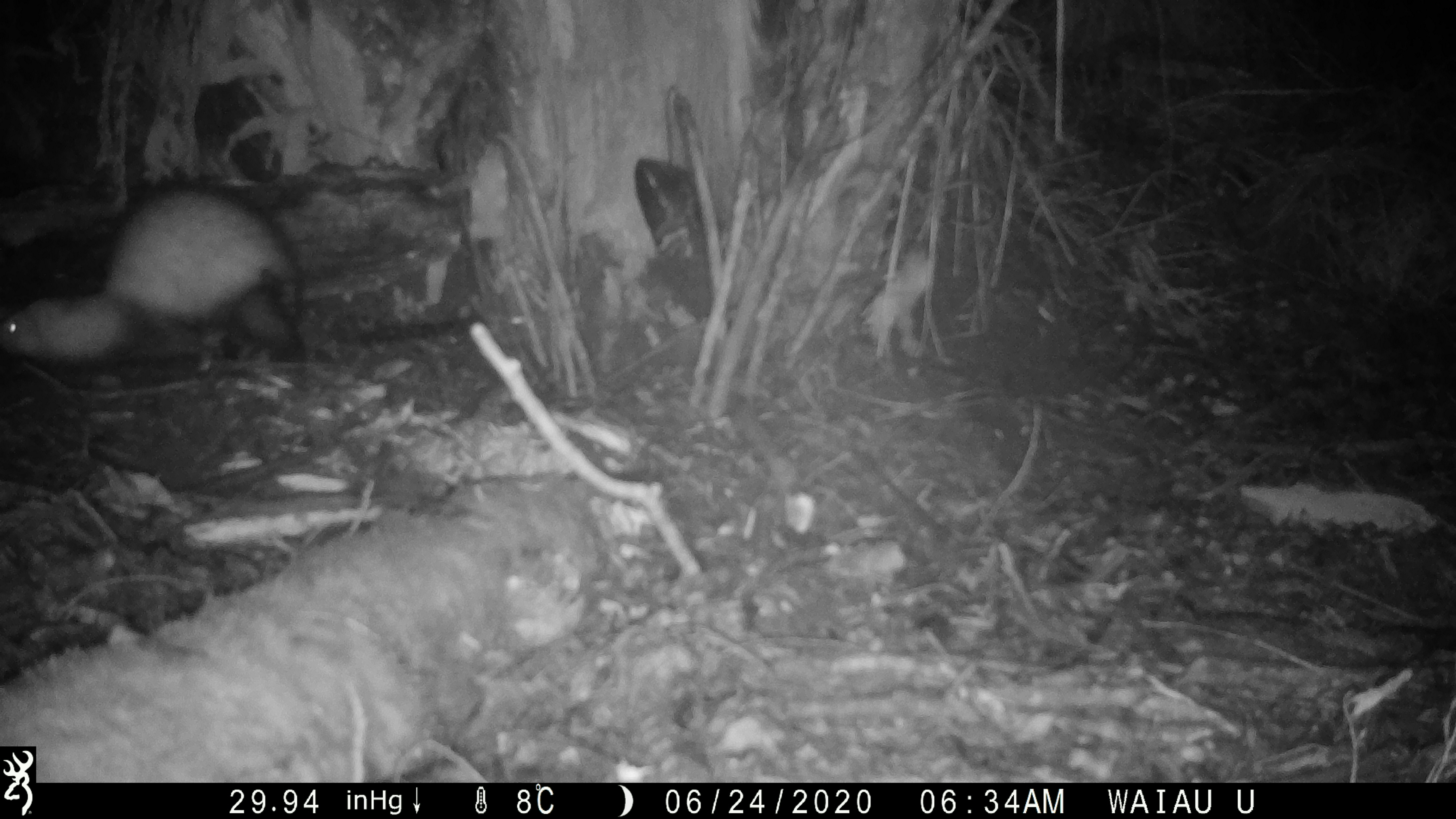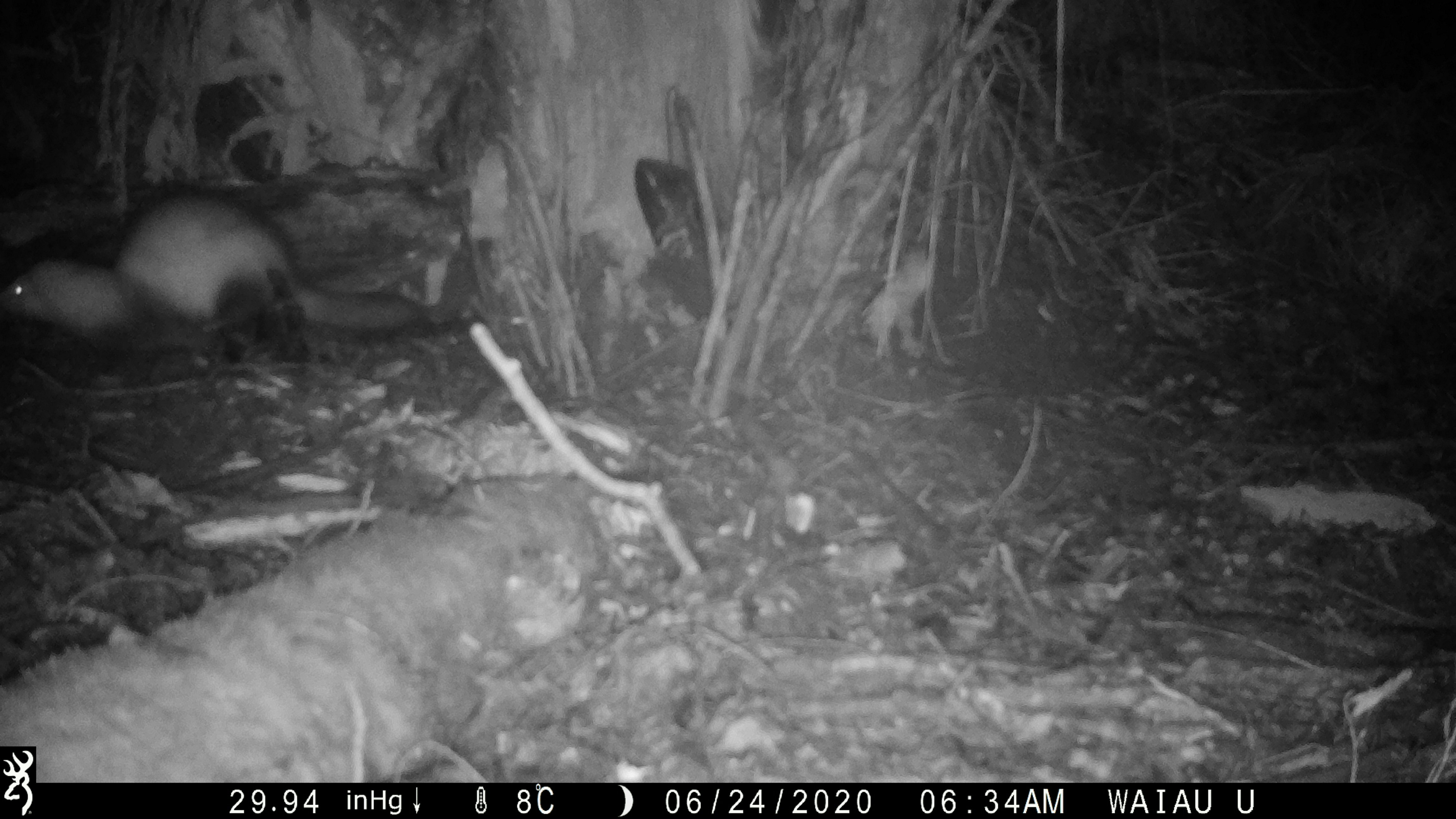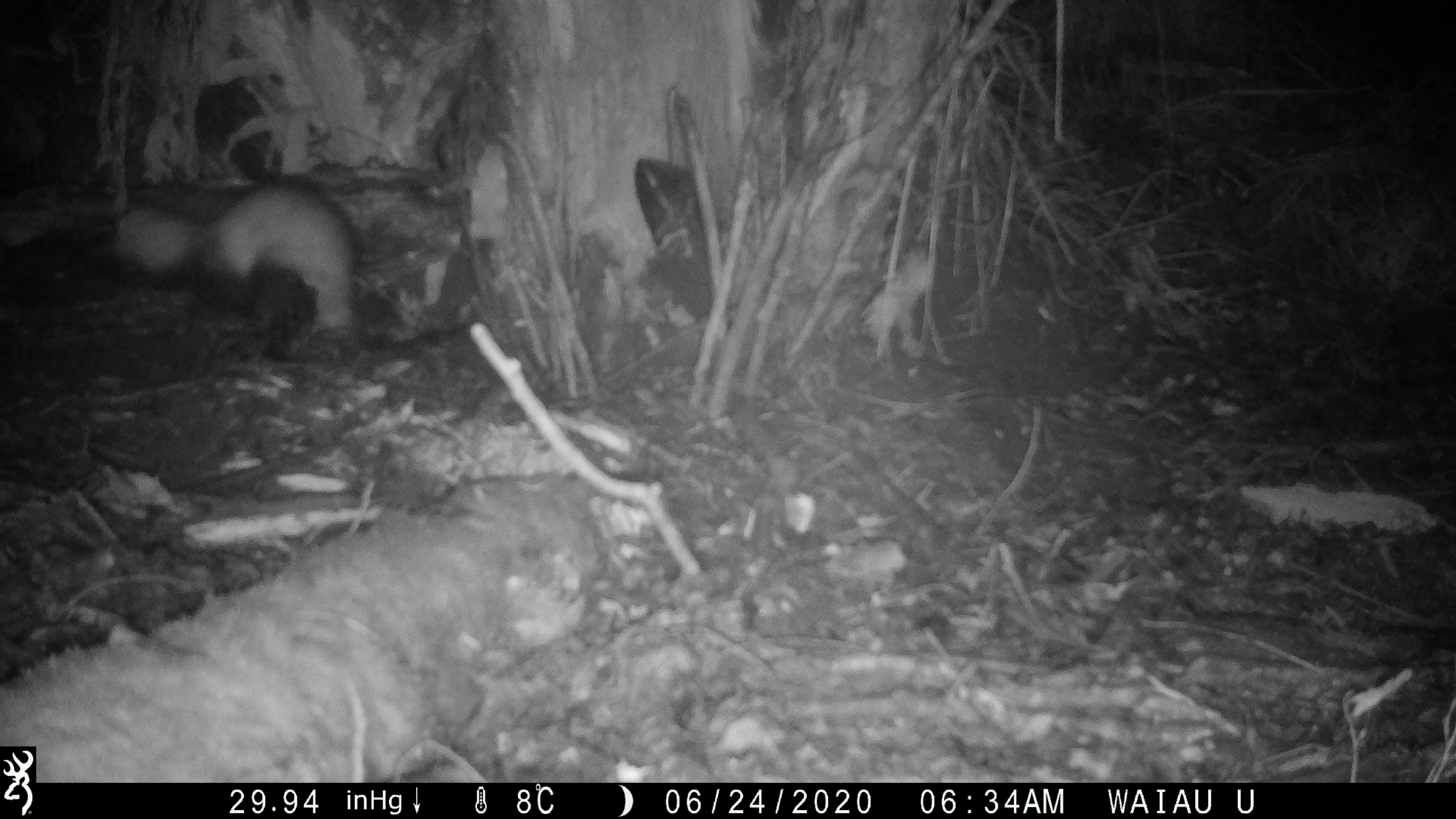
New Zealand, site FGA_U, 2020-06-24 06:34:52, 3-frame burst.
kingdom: Animalia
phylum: Chordata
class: Mammalia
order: Carnivora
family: Mustelidae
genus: Mustela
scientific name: Mustela furo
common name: ferret